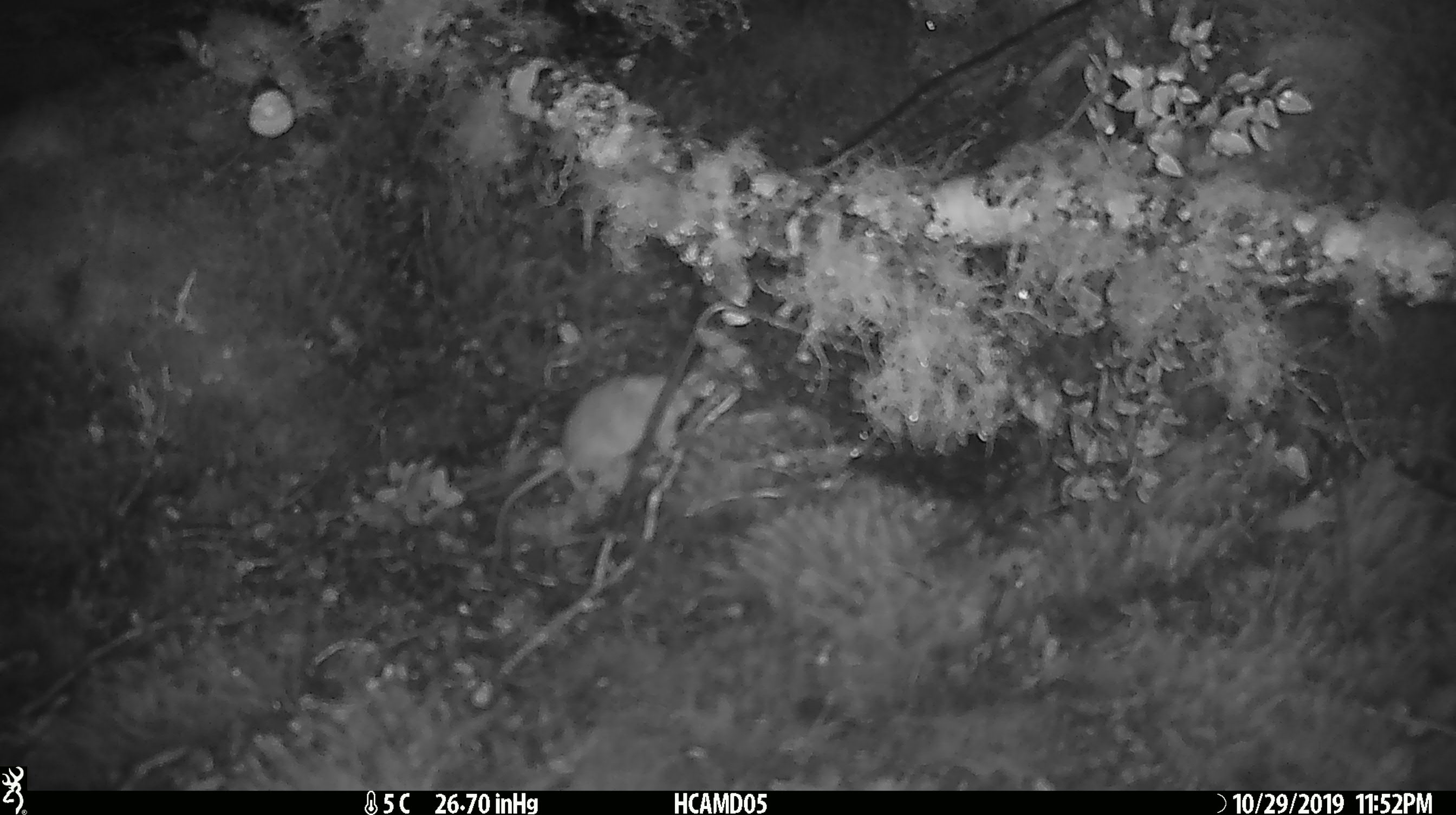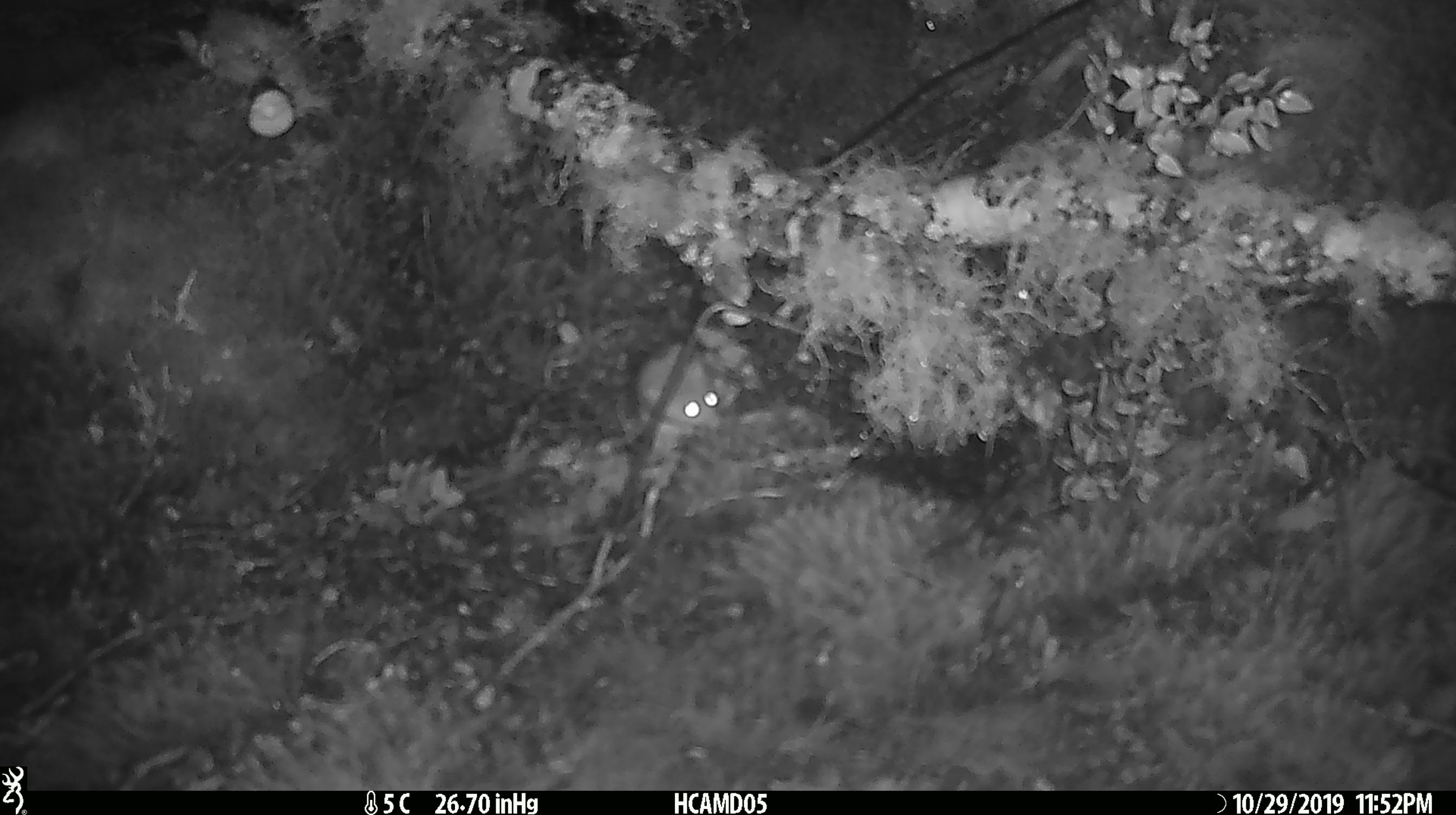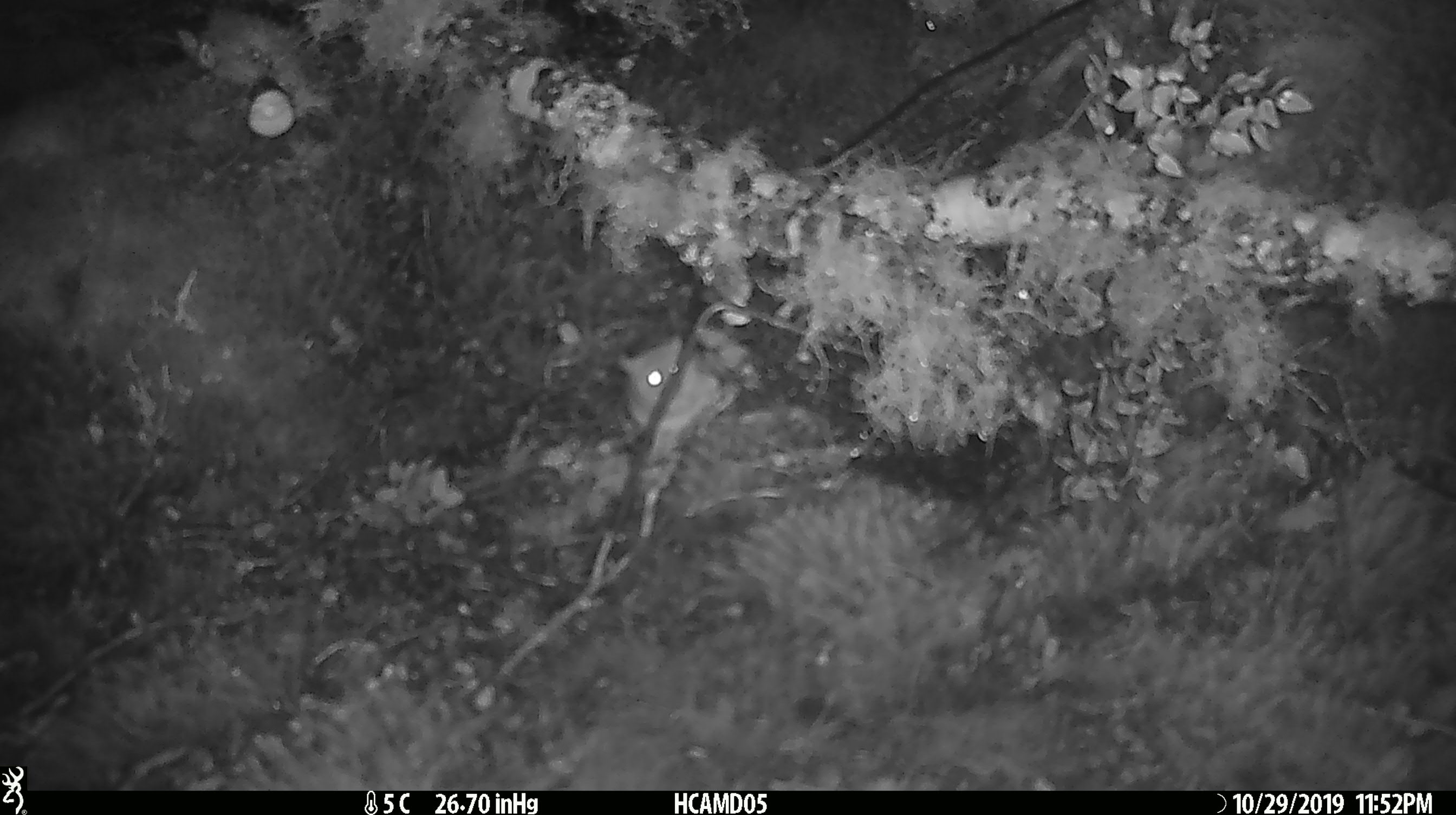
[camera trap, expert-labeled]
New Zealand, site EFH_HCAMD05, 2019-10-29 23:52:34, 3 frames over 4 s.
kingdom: Animalia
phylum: Chordata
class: Mammalia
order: Rodentia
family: Muridae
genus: Mus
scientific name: Mus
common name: mouse